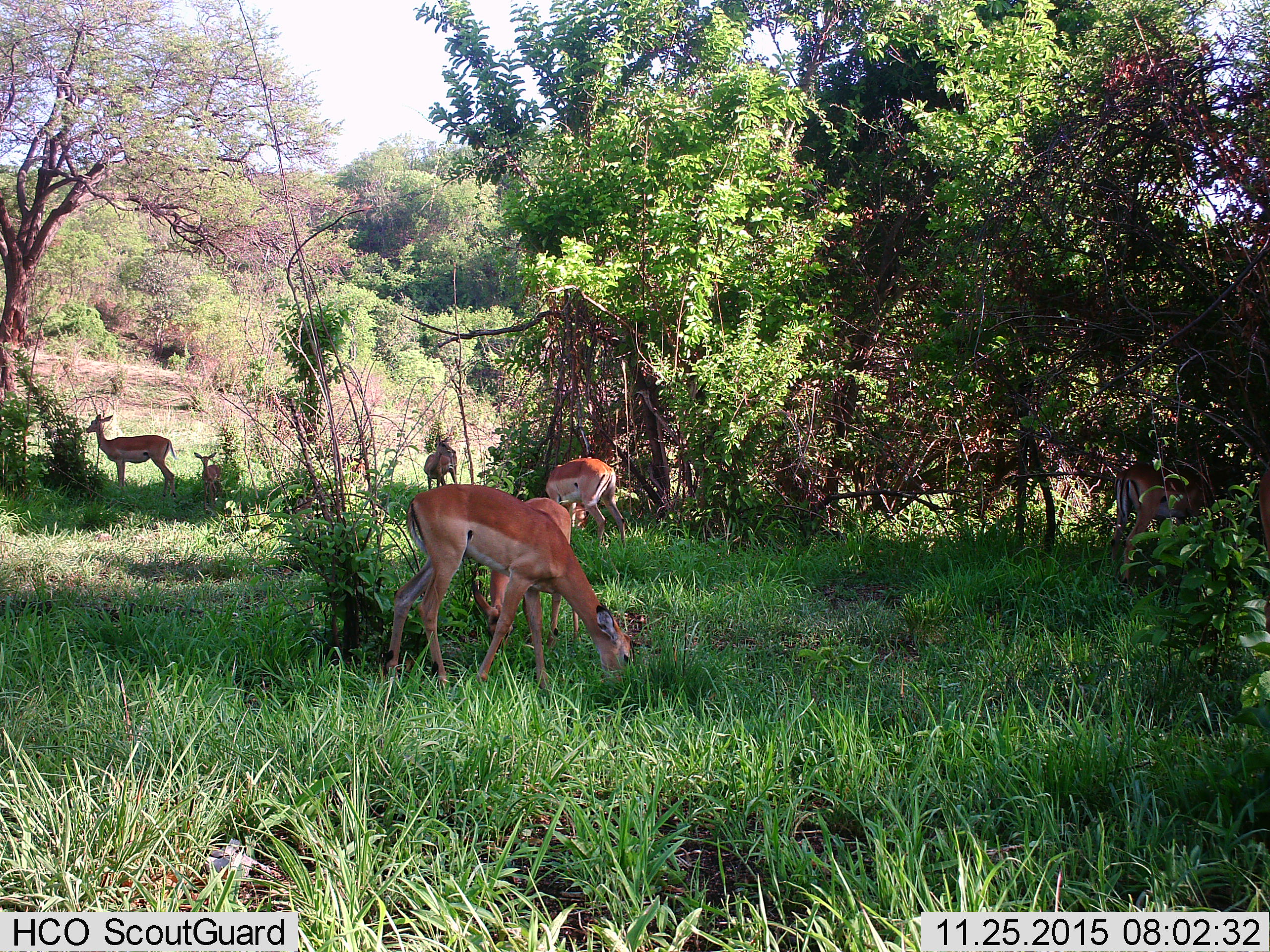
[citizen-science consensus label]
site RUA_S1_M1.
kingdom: Animalia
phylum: Chordata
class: Mammalia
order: Artiodactyla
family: Bovidae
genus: Aepyceros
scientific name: Aepyceros melampus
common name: impala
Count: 8.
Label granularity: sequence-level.